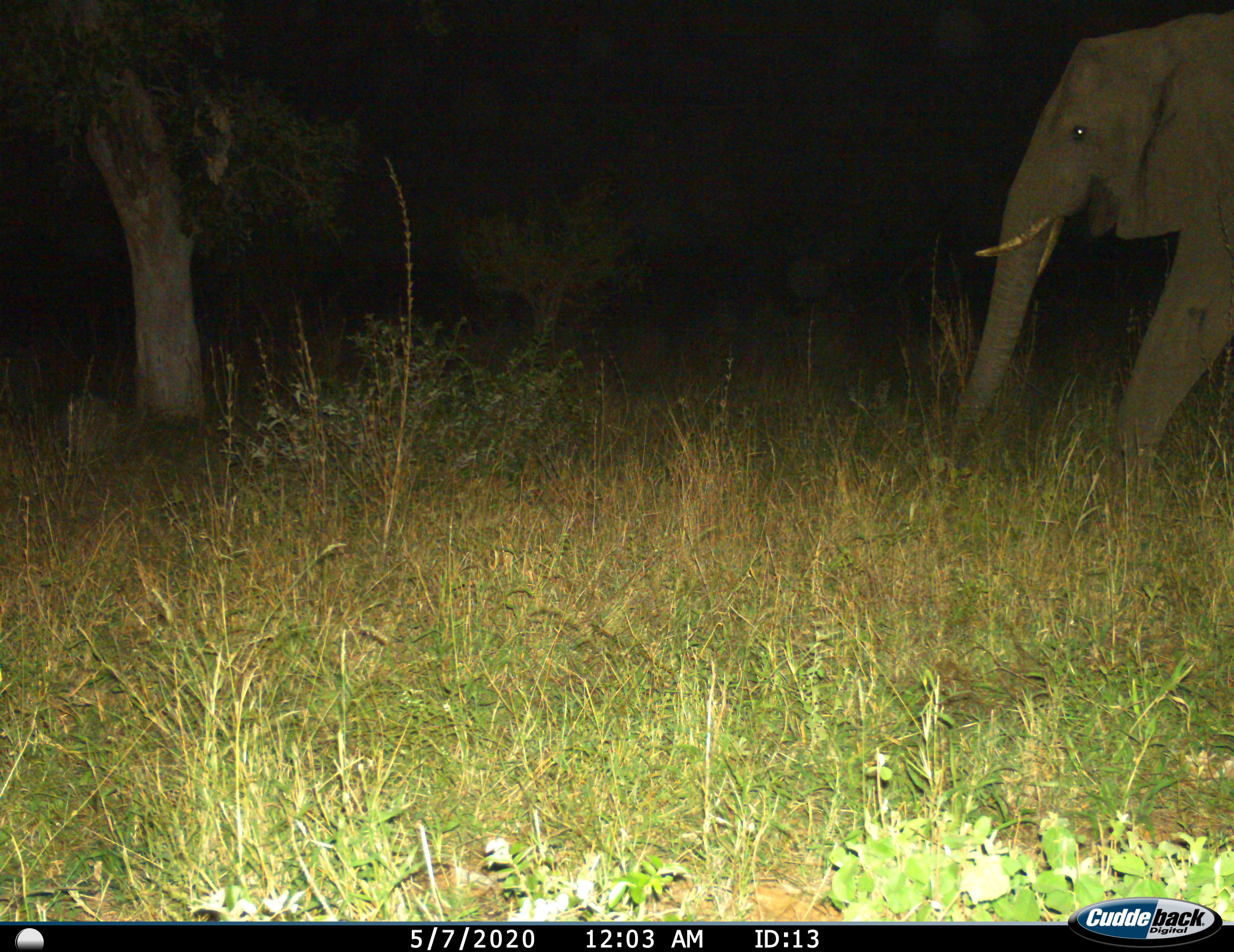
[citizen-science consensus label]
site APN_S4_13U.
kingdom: Animalia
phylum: Chordata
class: Mammalia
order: Proboscidea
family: Elephantidae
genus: Loxodonta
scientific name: Loxodonta africana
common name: african bush elephant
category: elephant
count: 1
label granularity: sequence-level